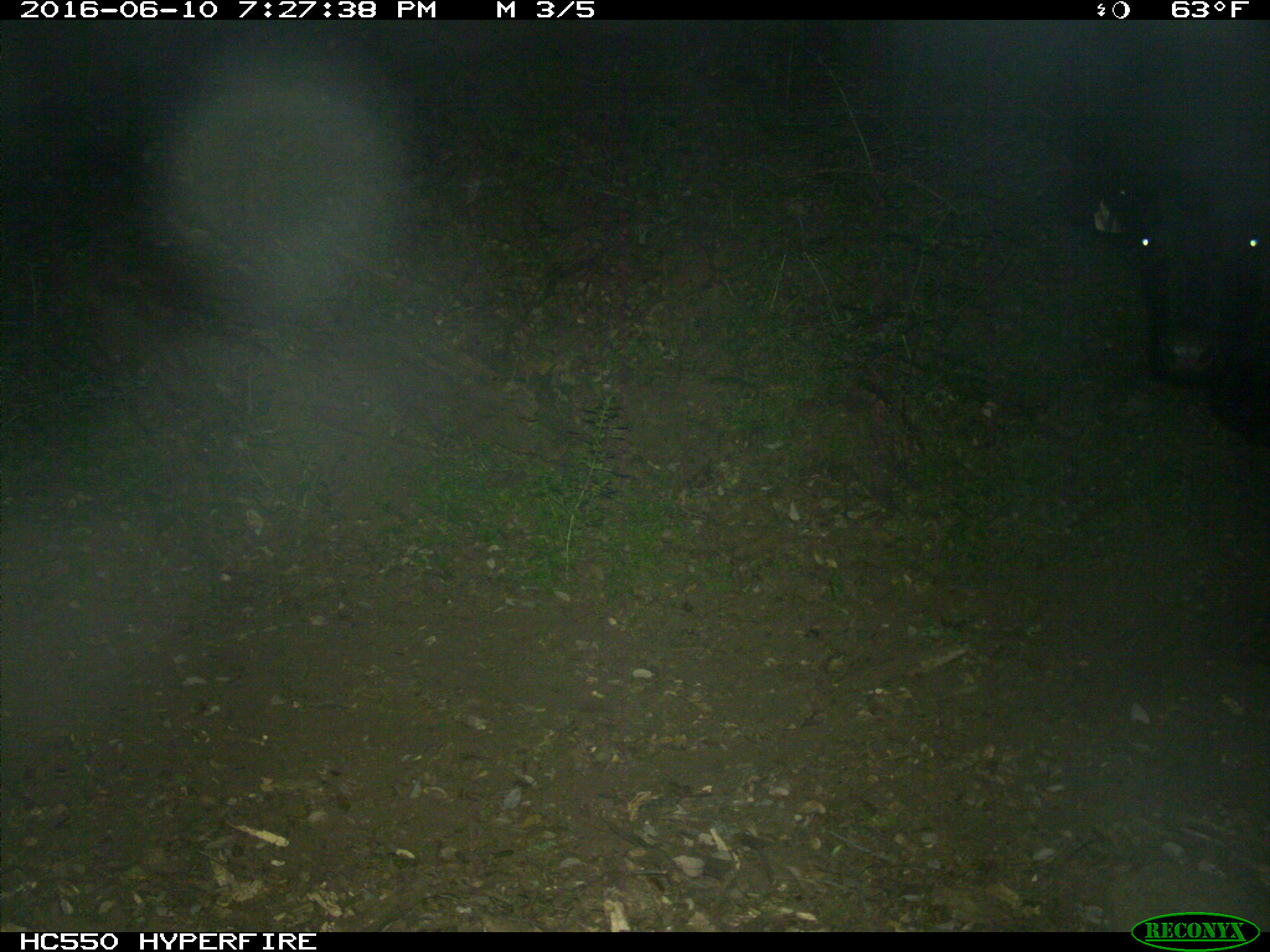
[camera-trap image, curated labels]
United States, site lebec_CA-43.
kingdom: Animalia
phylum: Chordata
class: Mammalia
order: Artiodactyla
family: Bovidae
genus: Bos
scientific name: Bos taurus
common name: domestic cow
Bos taurus (domestic cow).